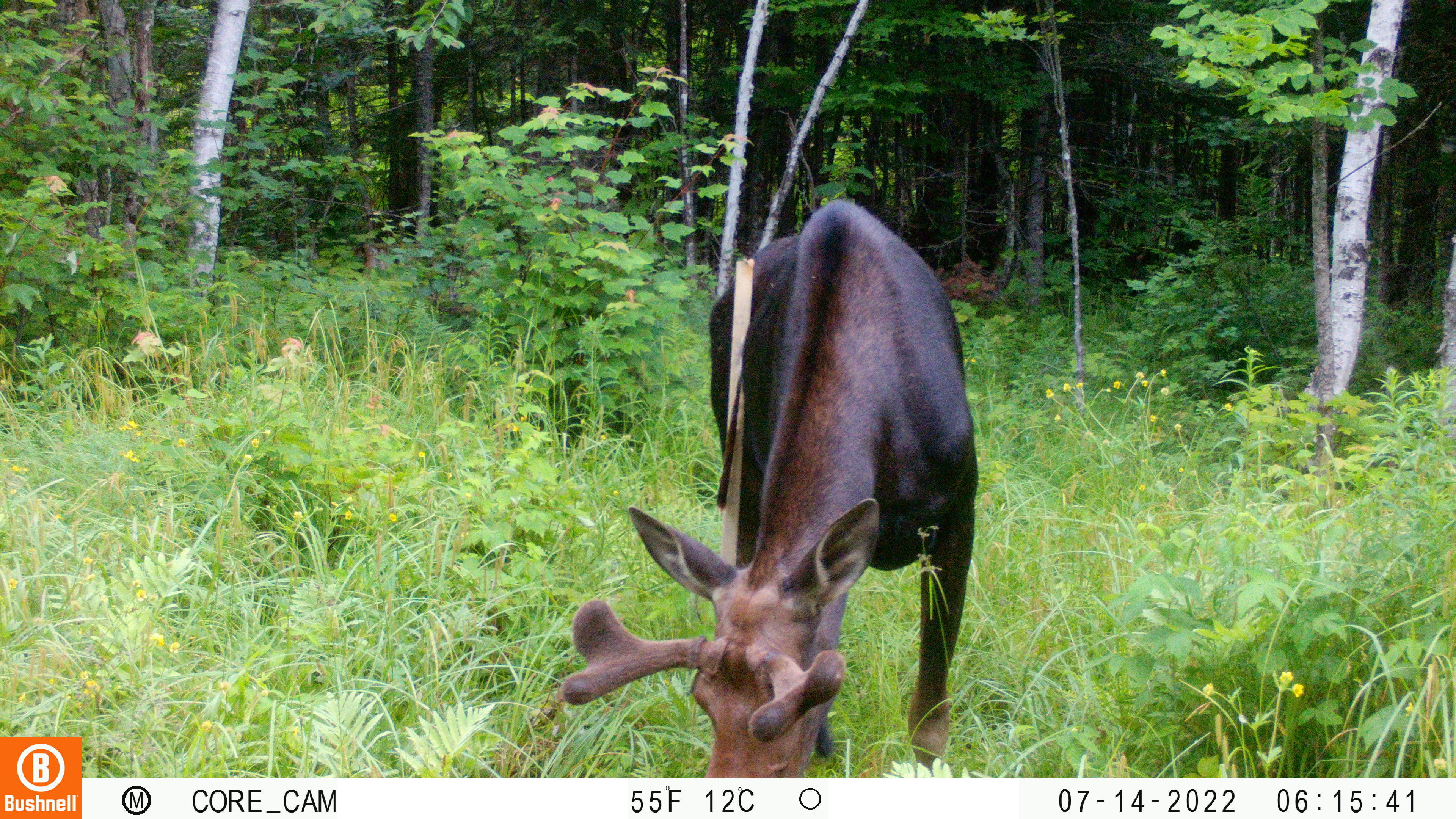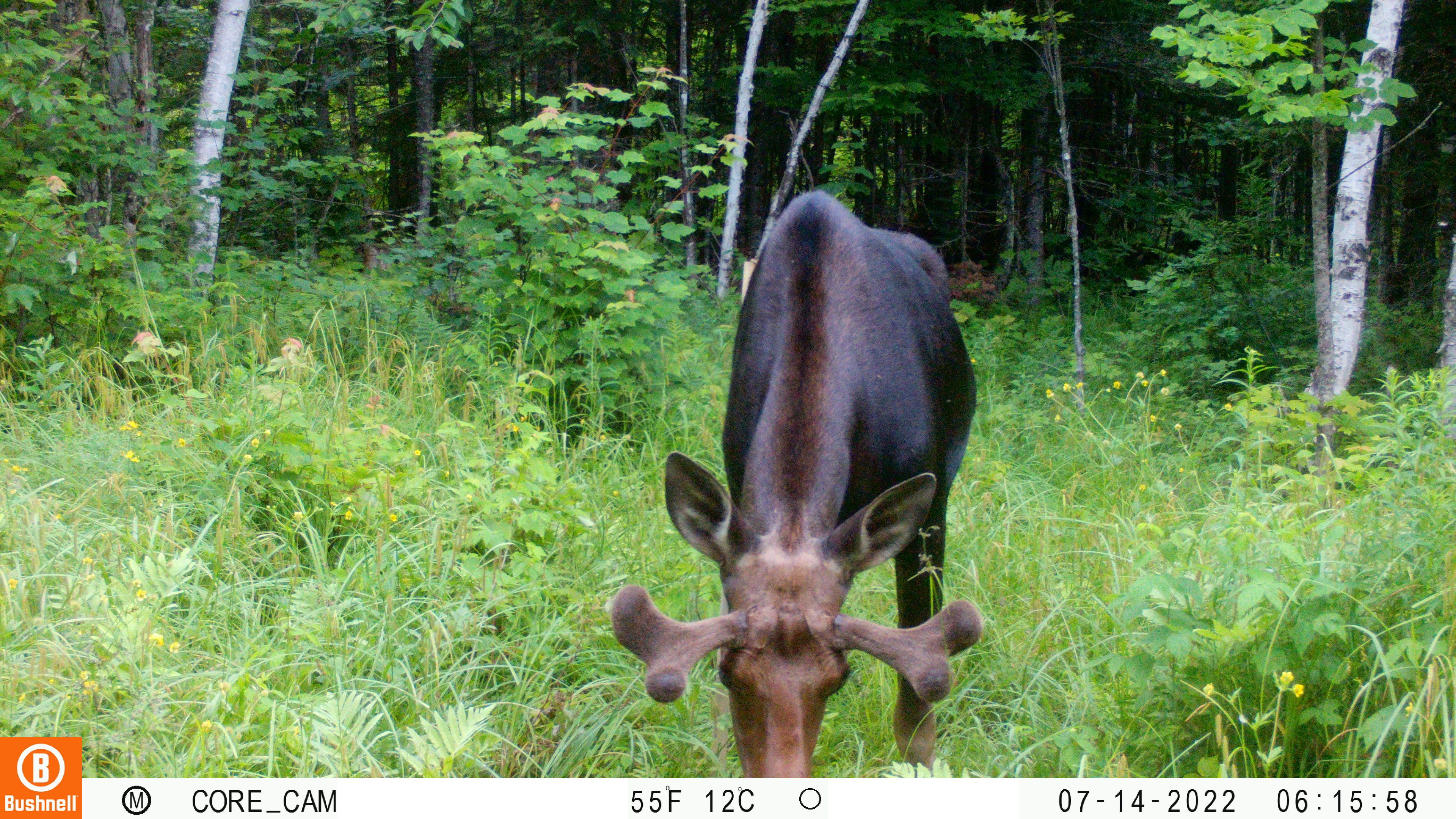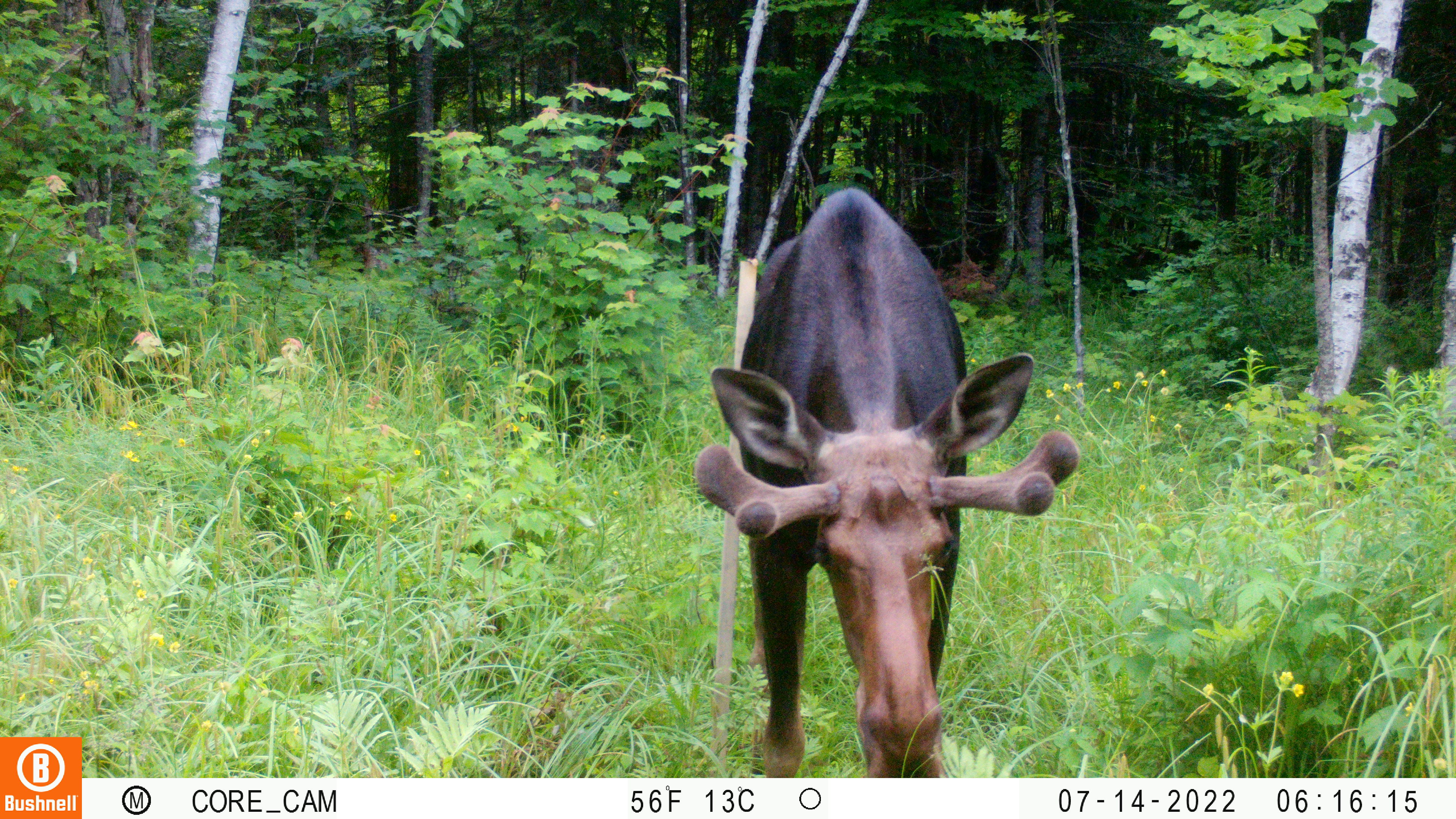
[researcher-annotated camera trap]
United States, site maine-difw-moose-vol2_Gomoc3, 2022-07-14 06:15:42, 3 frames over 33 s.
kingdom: Animalia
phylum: Chordata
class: Mammalia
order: Artiodactyla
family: Cervidae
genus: Alces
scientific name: Alces alces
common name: moose